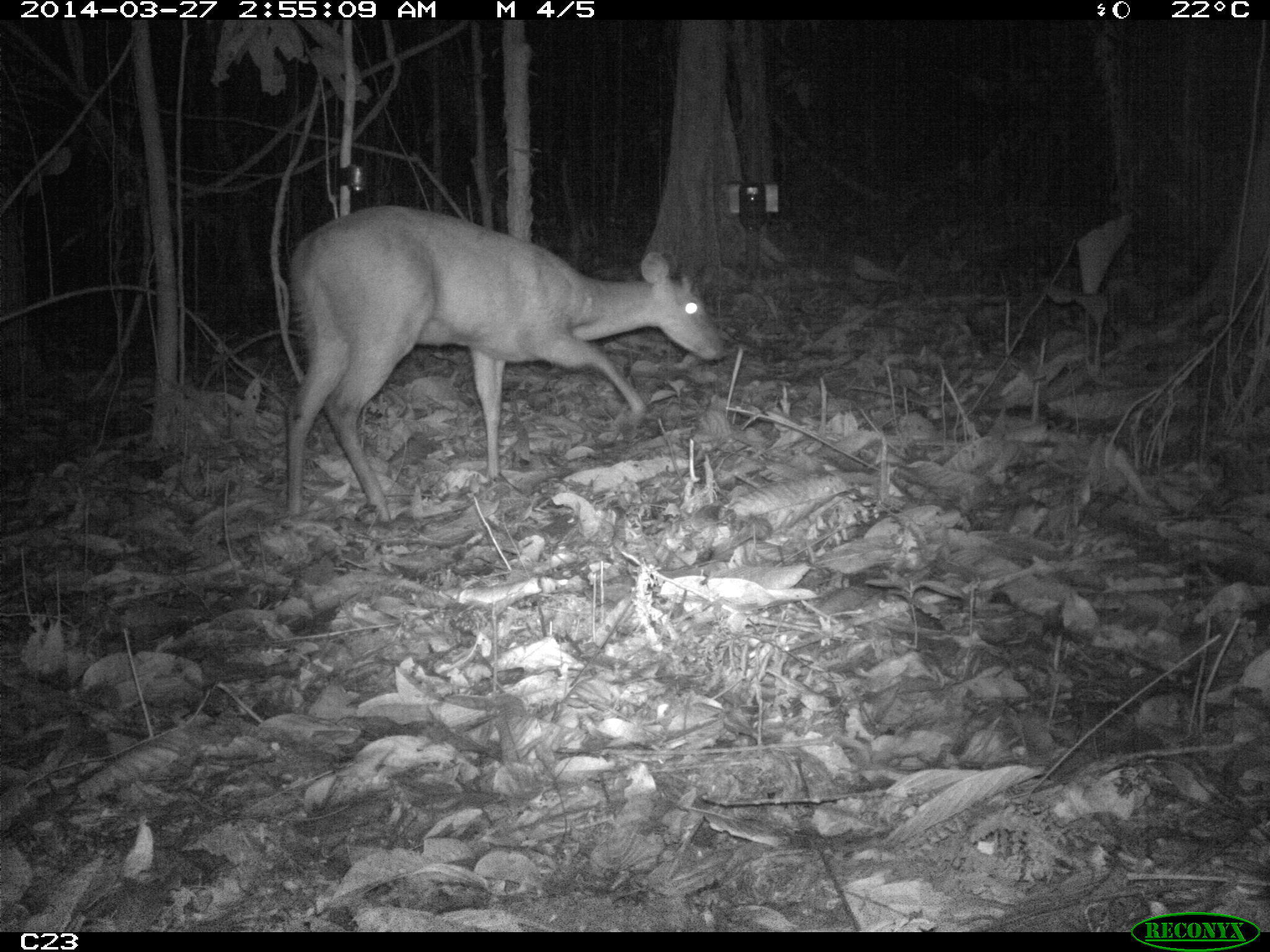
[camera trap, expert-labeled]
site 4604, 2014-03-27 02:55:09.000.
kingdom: Animalia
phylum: Chordata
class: Mammalia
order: Artiodactyla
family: Cervidae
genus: Mazama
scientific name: Mazama americana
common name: red brocket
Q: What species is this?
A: Mazama americana (red brocket).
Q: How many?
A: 1.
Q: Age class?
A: Adult.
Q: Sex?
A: Female.